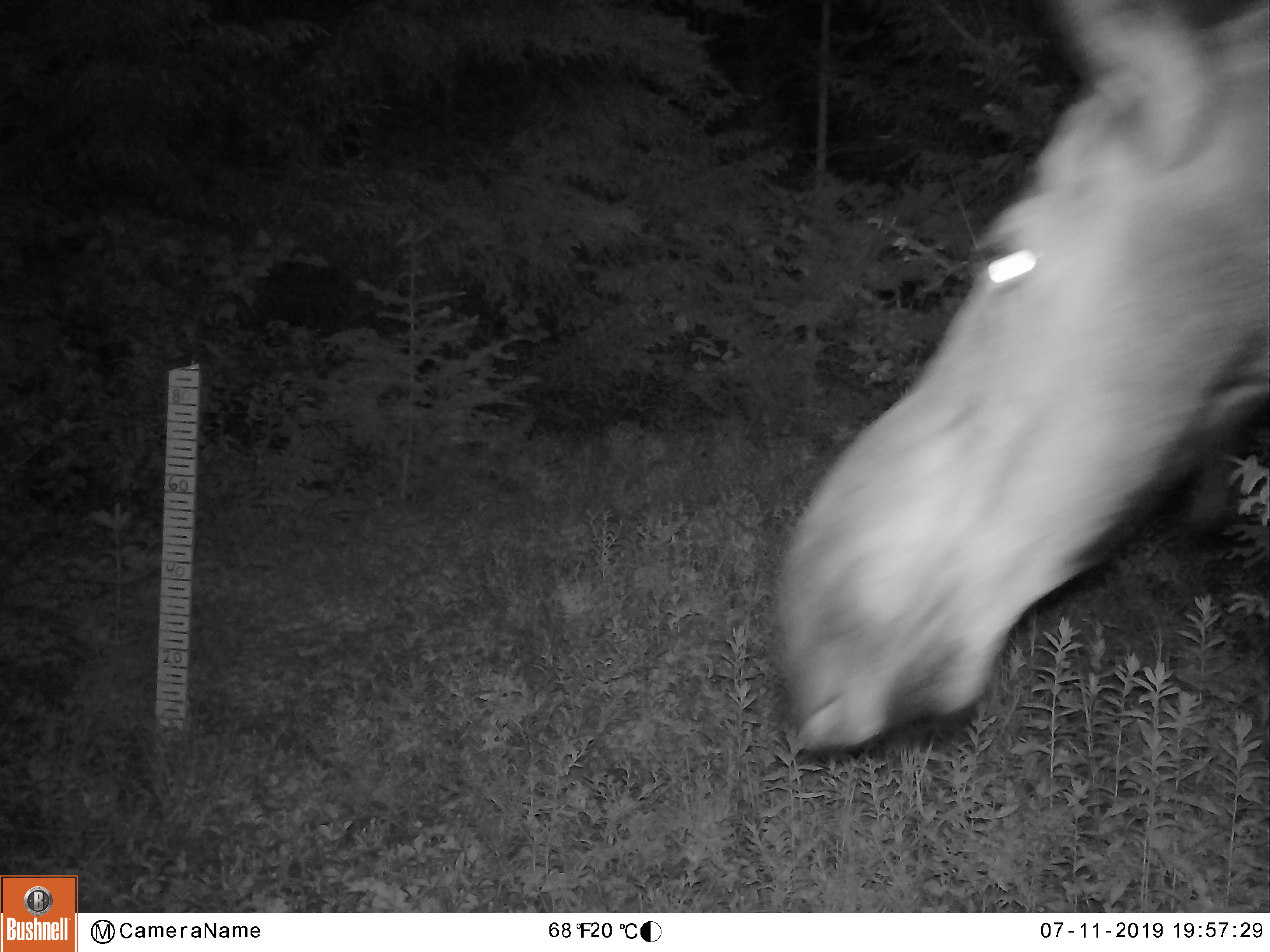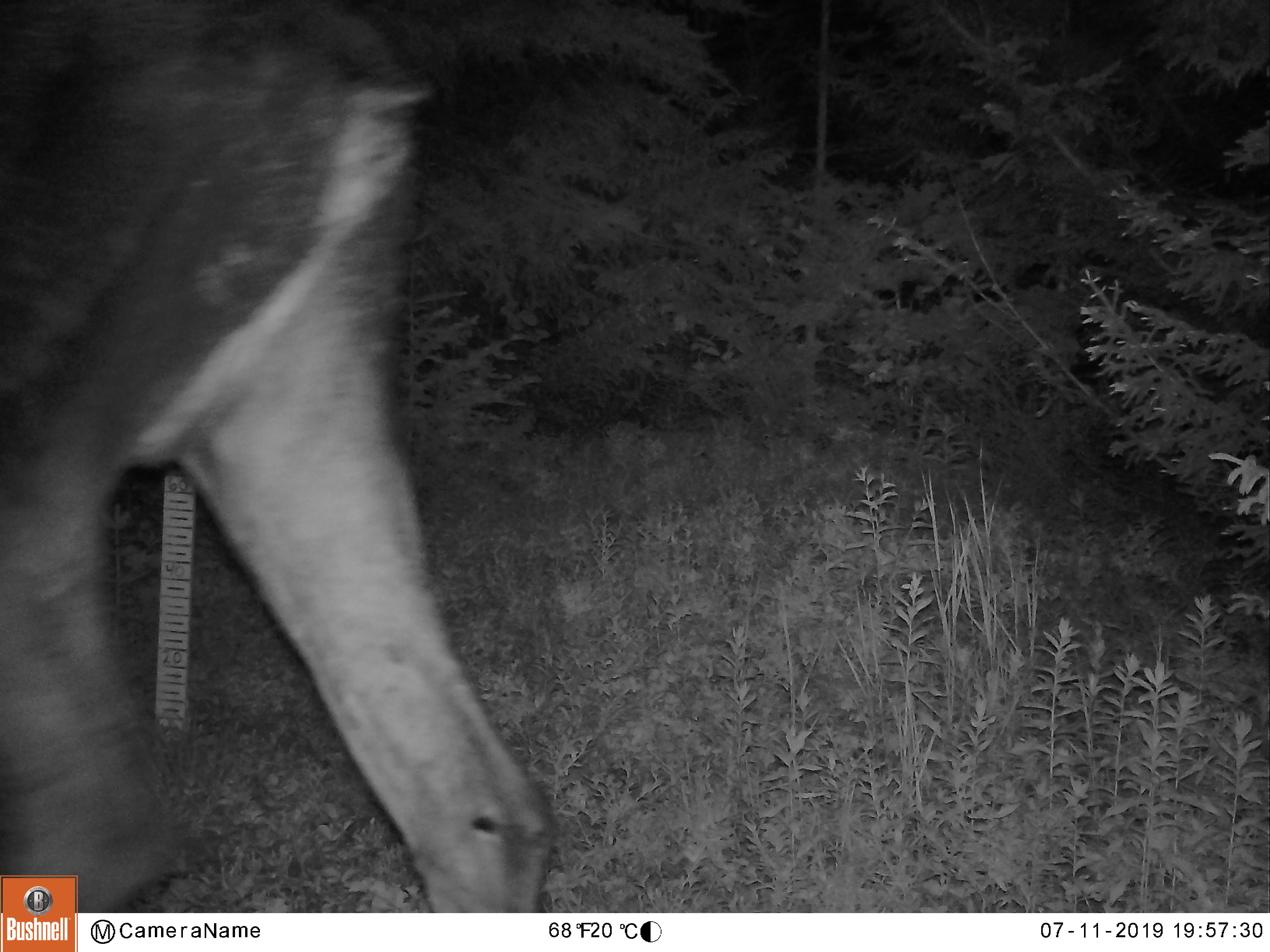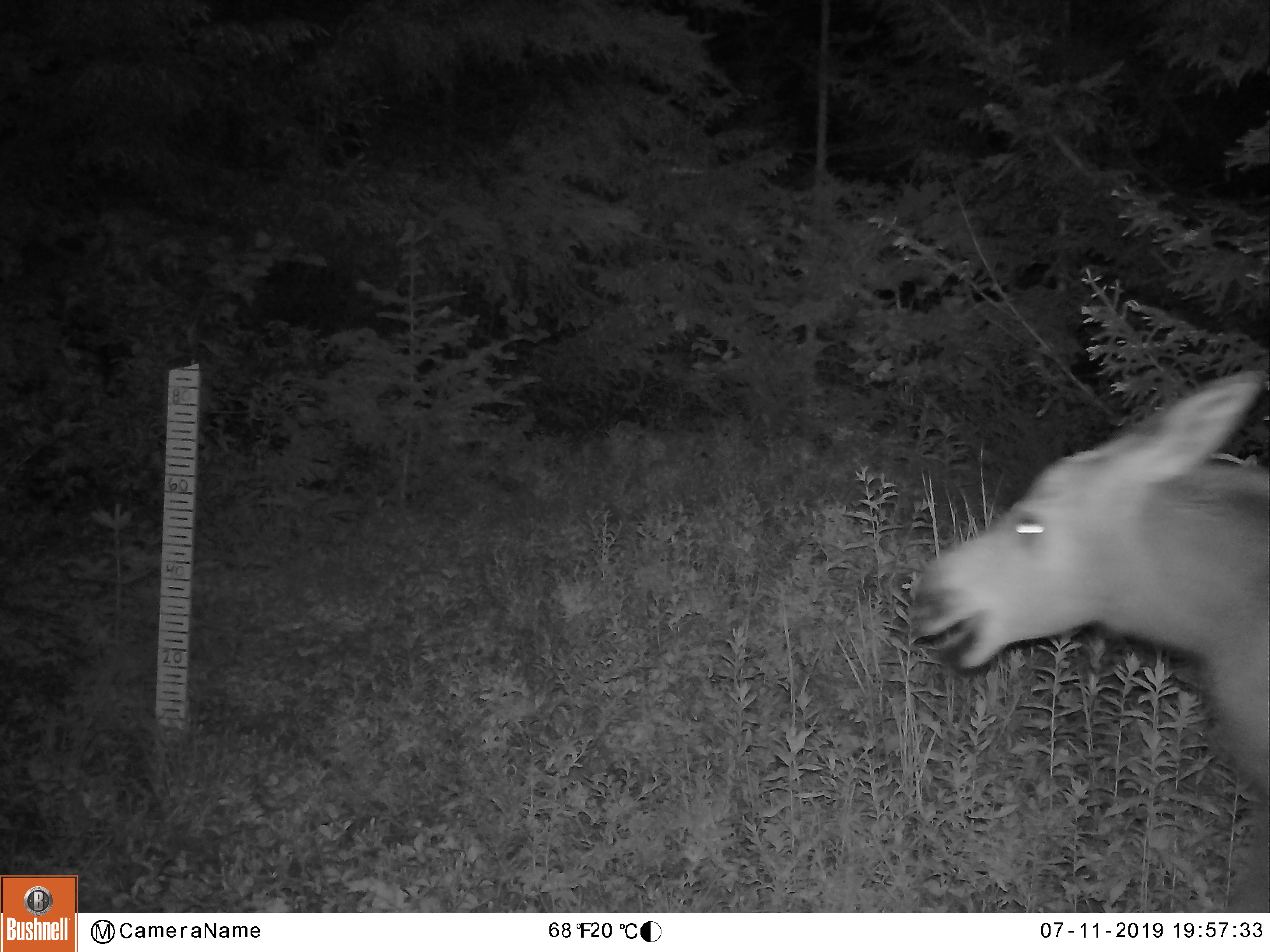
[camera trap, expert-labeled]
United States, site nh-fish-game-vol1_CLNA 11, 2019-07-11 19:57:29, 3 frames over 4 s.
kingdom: Animalia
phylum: Chordata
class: Mammalia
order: Artiodactyla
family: Cervidae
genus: Alces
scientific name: Alces alces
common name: moose